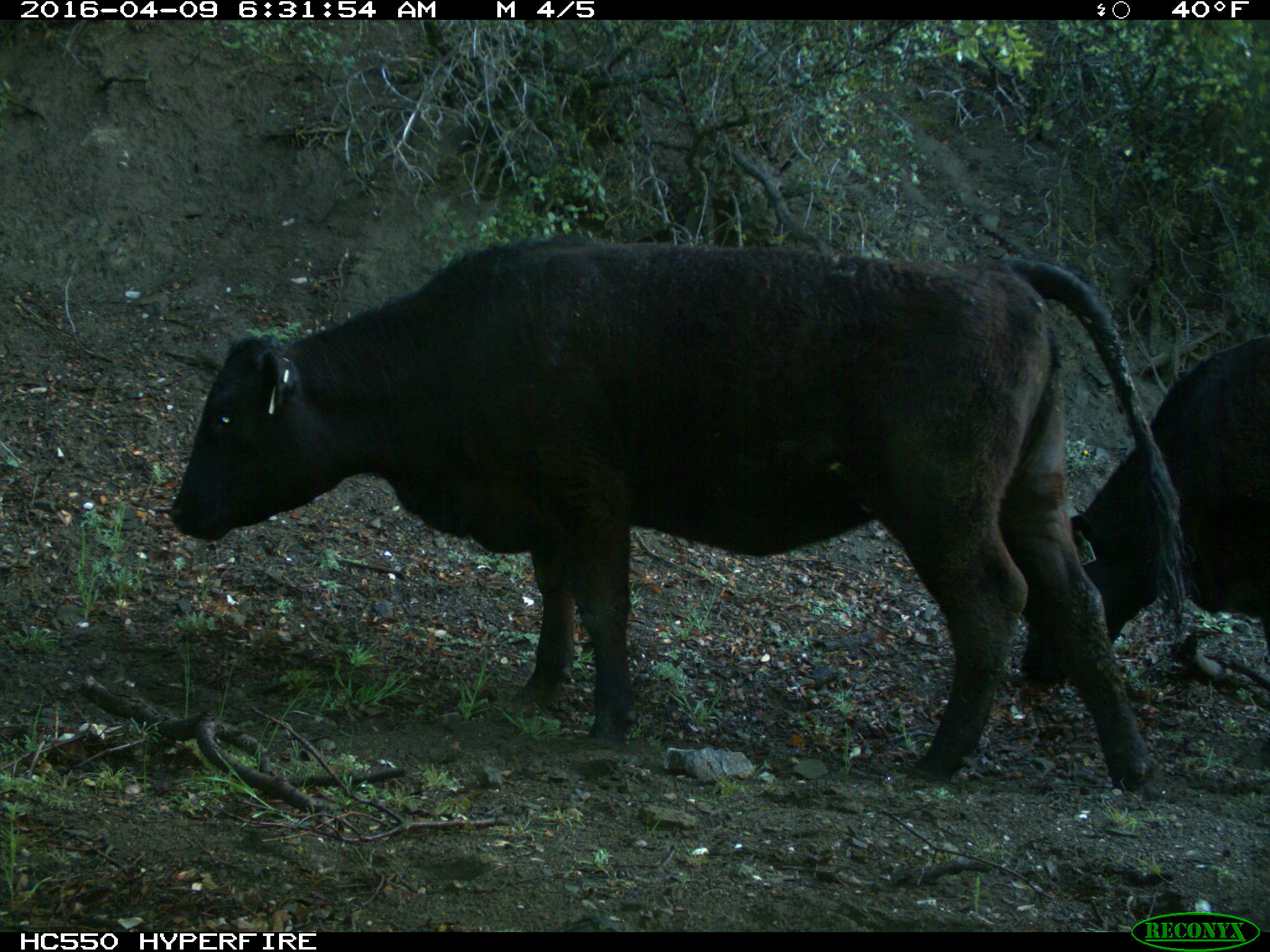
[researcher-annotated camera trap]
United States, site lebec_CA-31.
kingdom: Animalia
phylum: Chordata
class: Mammalia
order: Artiodactyla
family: Bovidae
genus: Bos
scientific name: Bos taurus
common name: domestic cow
Bos taurus (domestic cow).